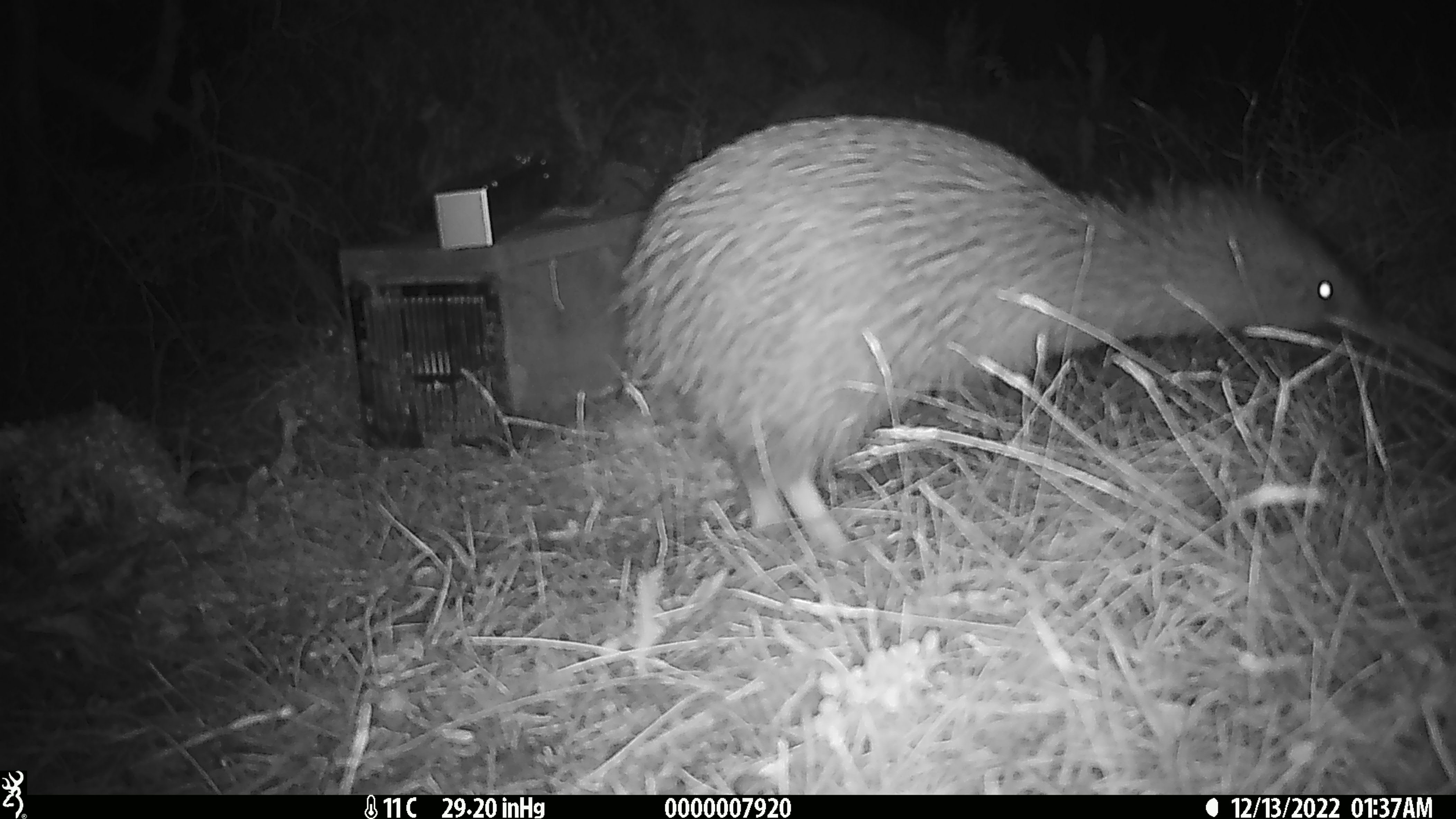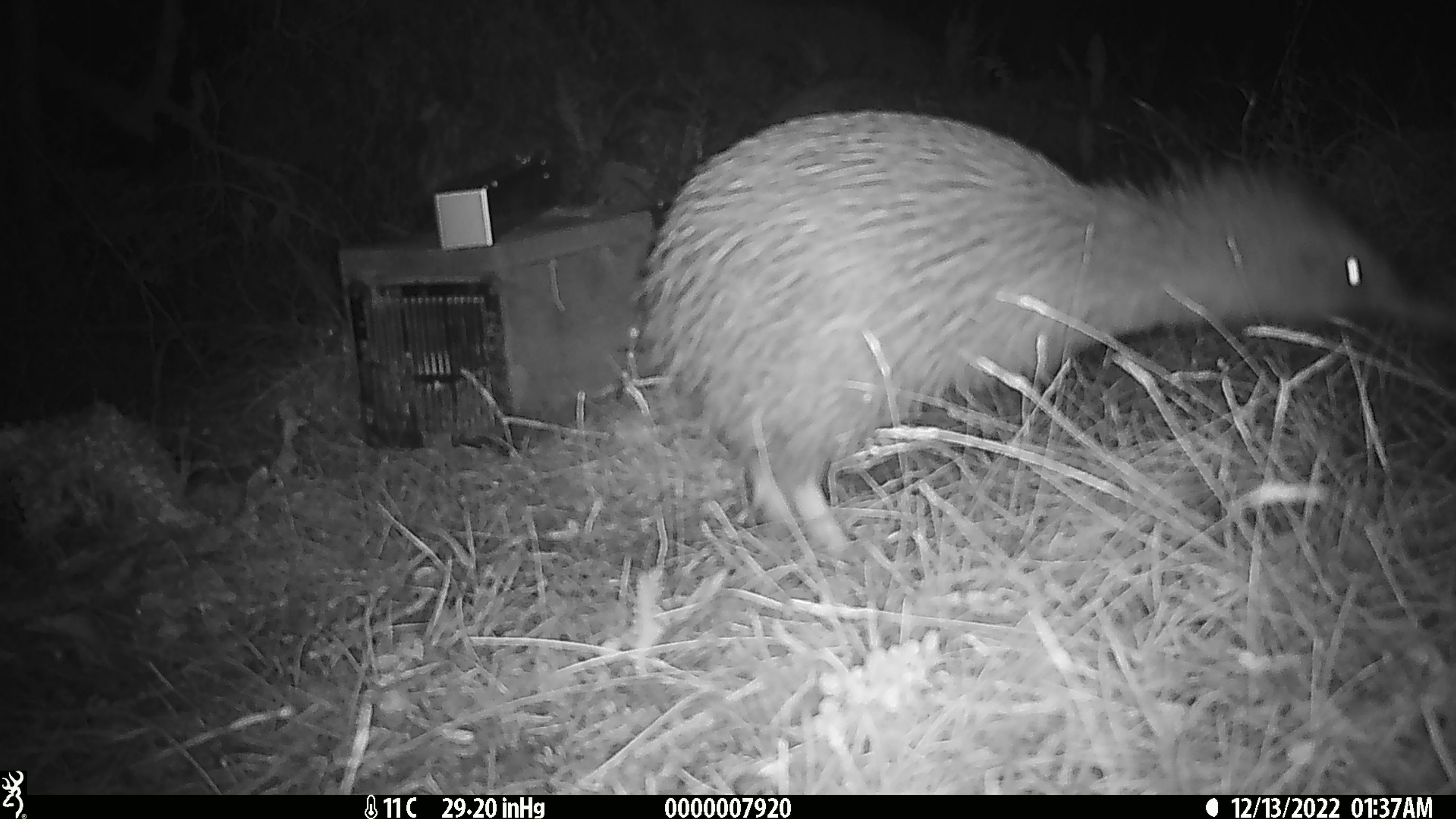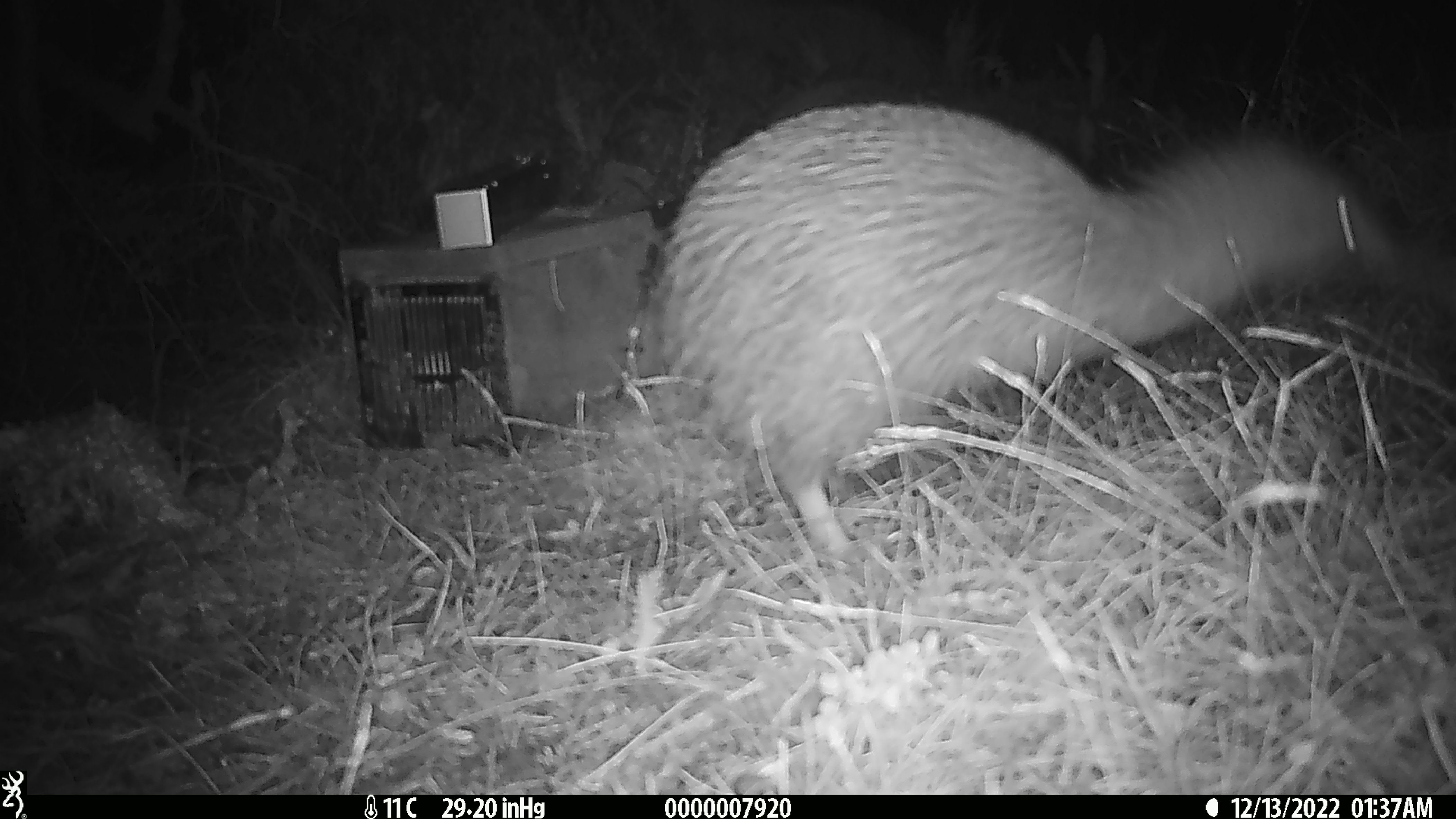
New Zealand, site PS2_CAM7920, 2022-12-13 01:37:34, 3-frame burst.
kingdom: Animalia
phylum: Chordata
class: Aves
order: Apterygiformes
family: Apterygidae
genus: Apteryx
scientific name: Apteryx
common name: kiwi